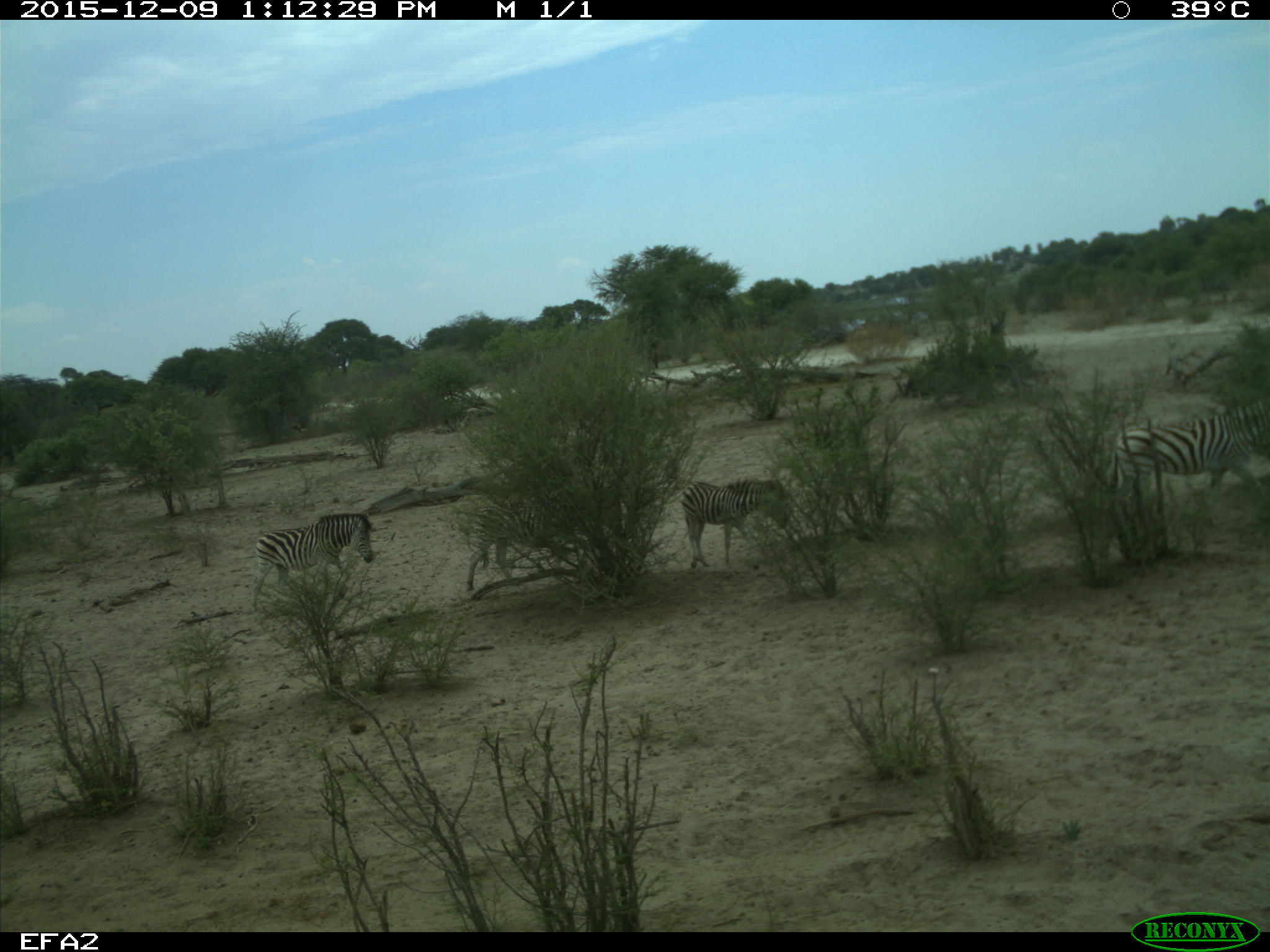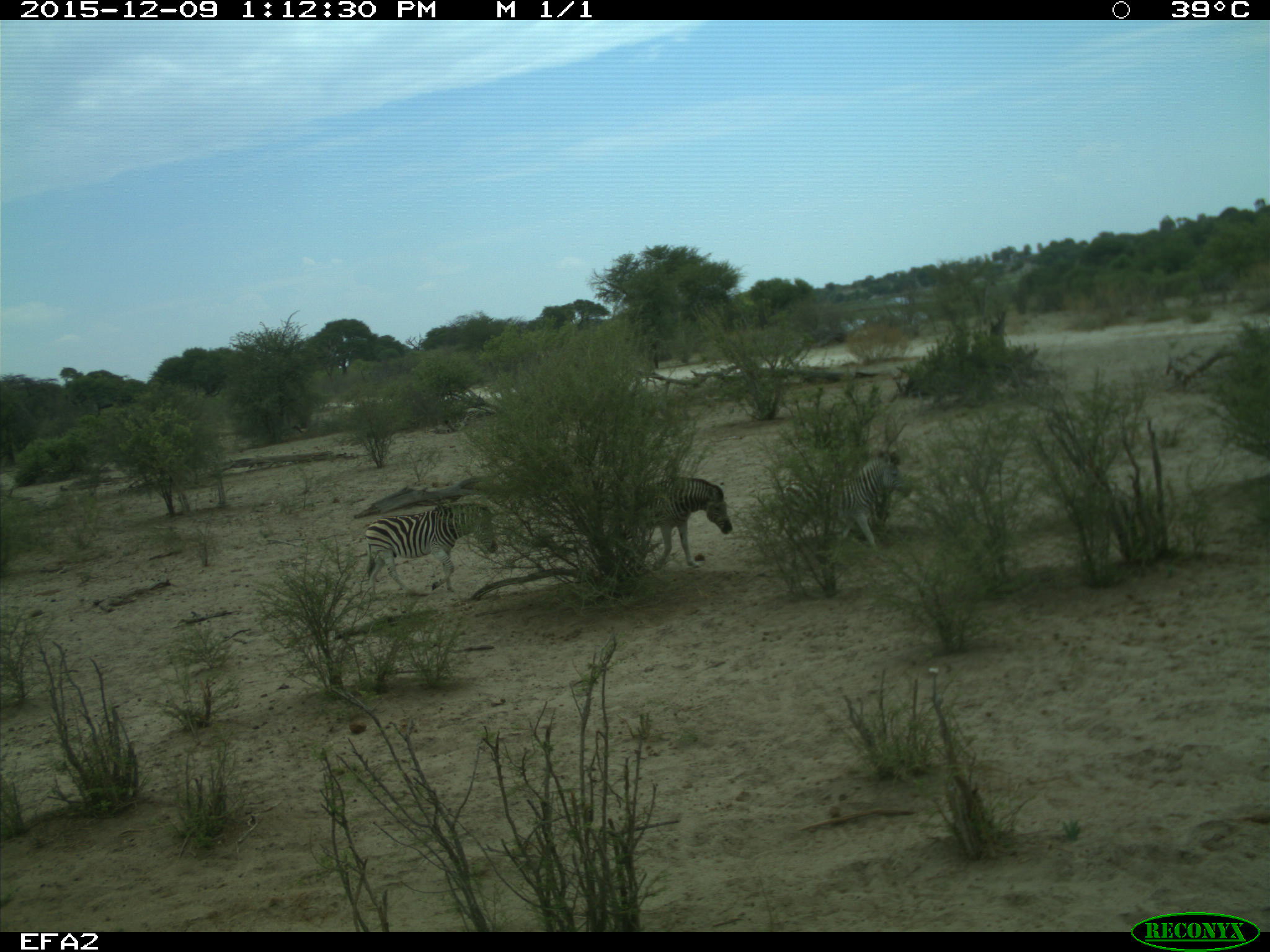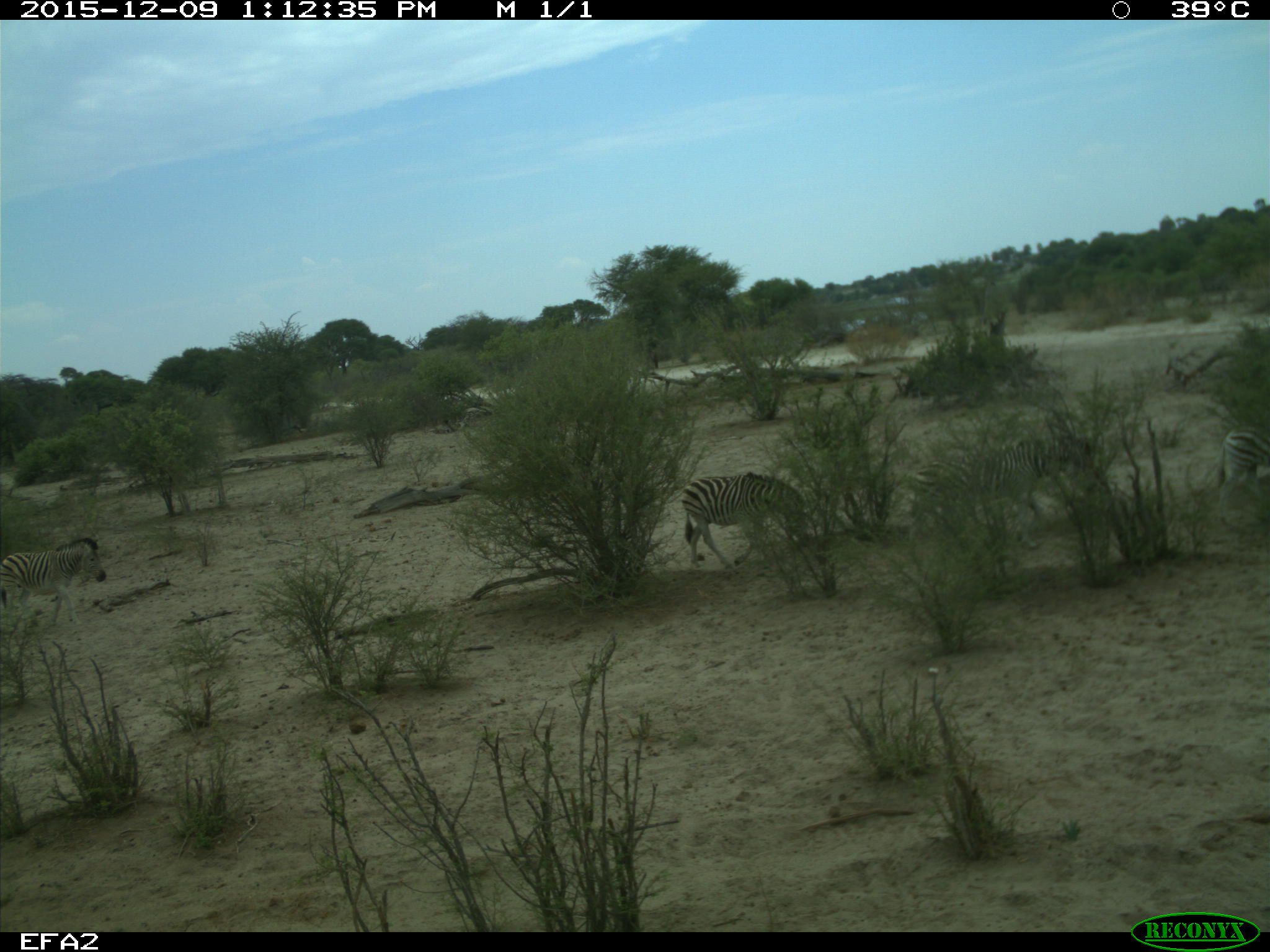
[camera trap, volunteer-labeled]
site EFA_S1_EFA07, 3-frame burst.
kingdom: Animalia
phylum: Chordata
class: Mammalia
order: Perissodactyla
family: Equidae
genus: Equus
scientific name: Equus quagga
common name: plains zebra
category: zebraplains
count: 4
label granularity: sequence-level